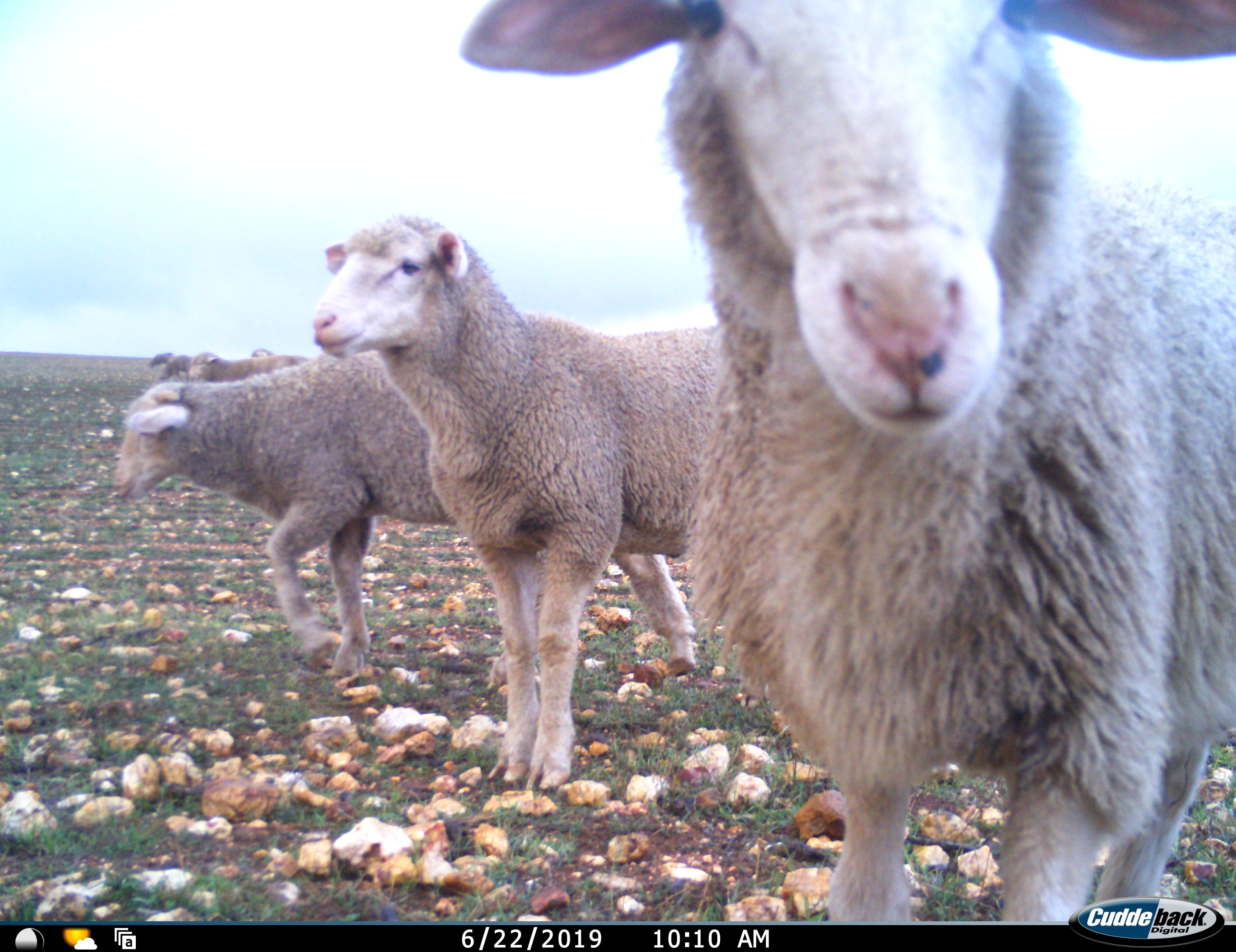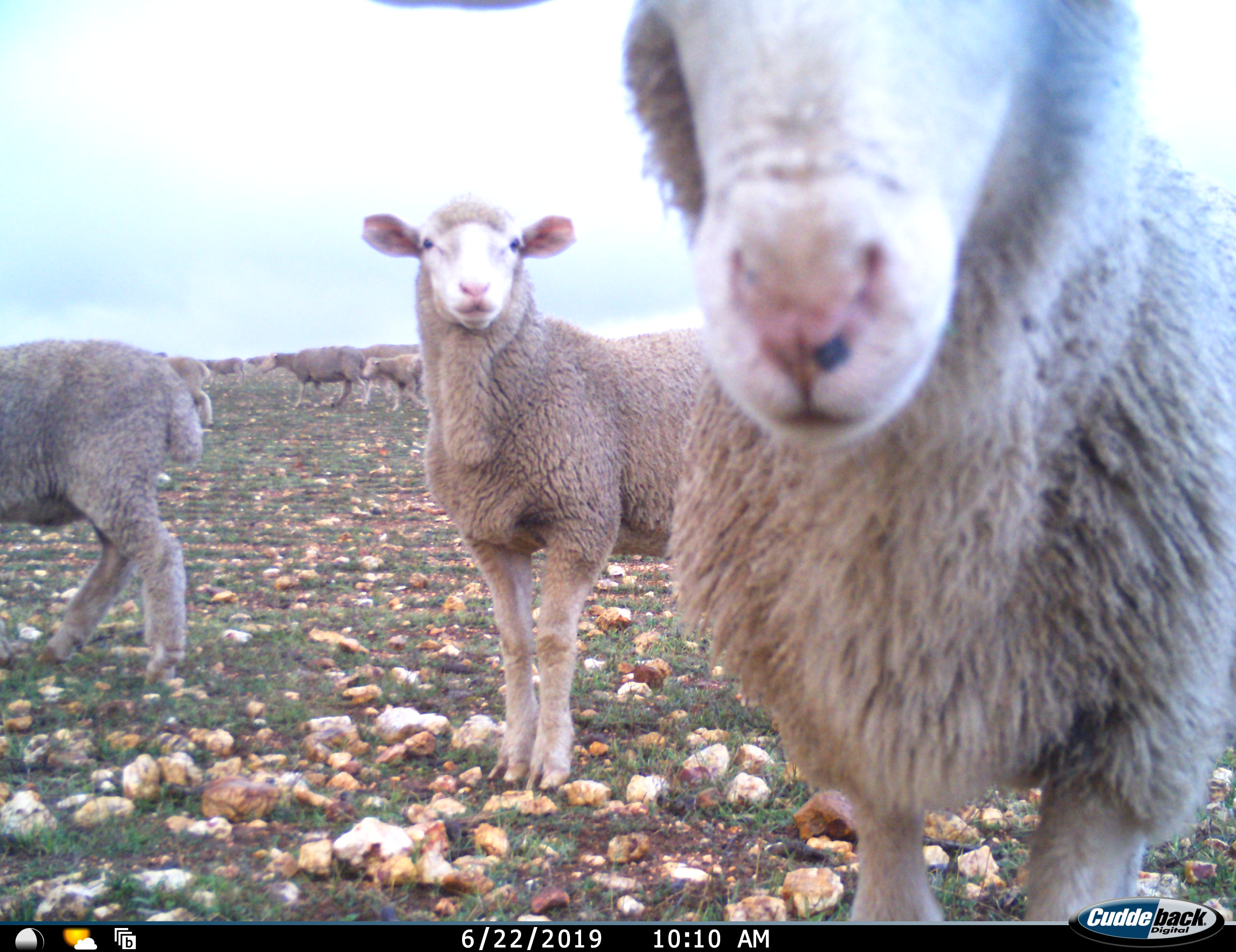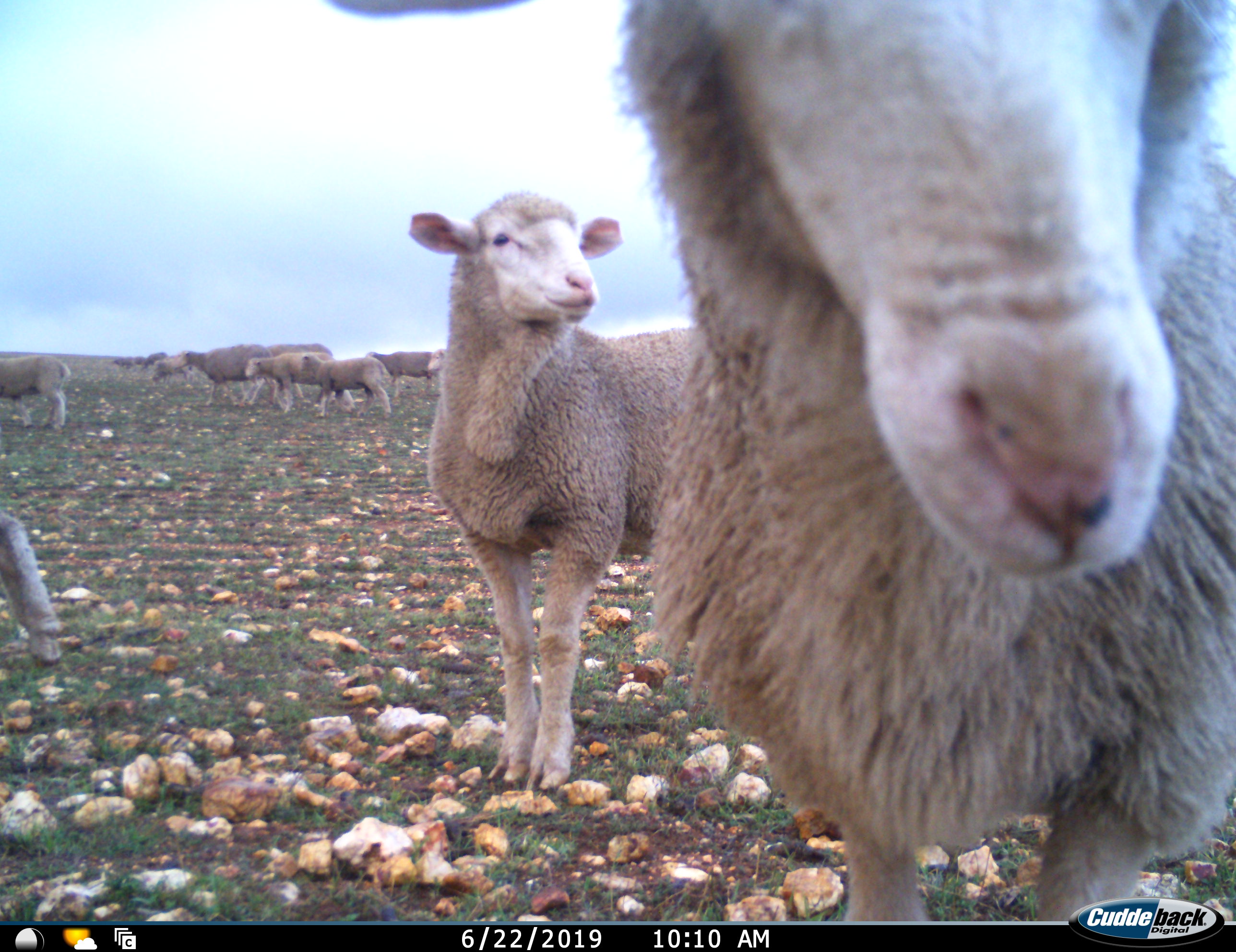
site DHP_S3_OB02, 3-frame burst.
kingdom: Animalia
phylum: Chordata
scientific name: Vertebrata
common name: domestic animal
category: domesticanimal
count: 11-50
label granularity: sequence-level